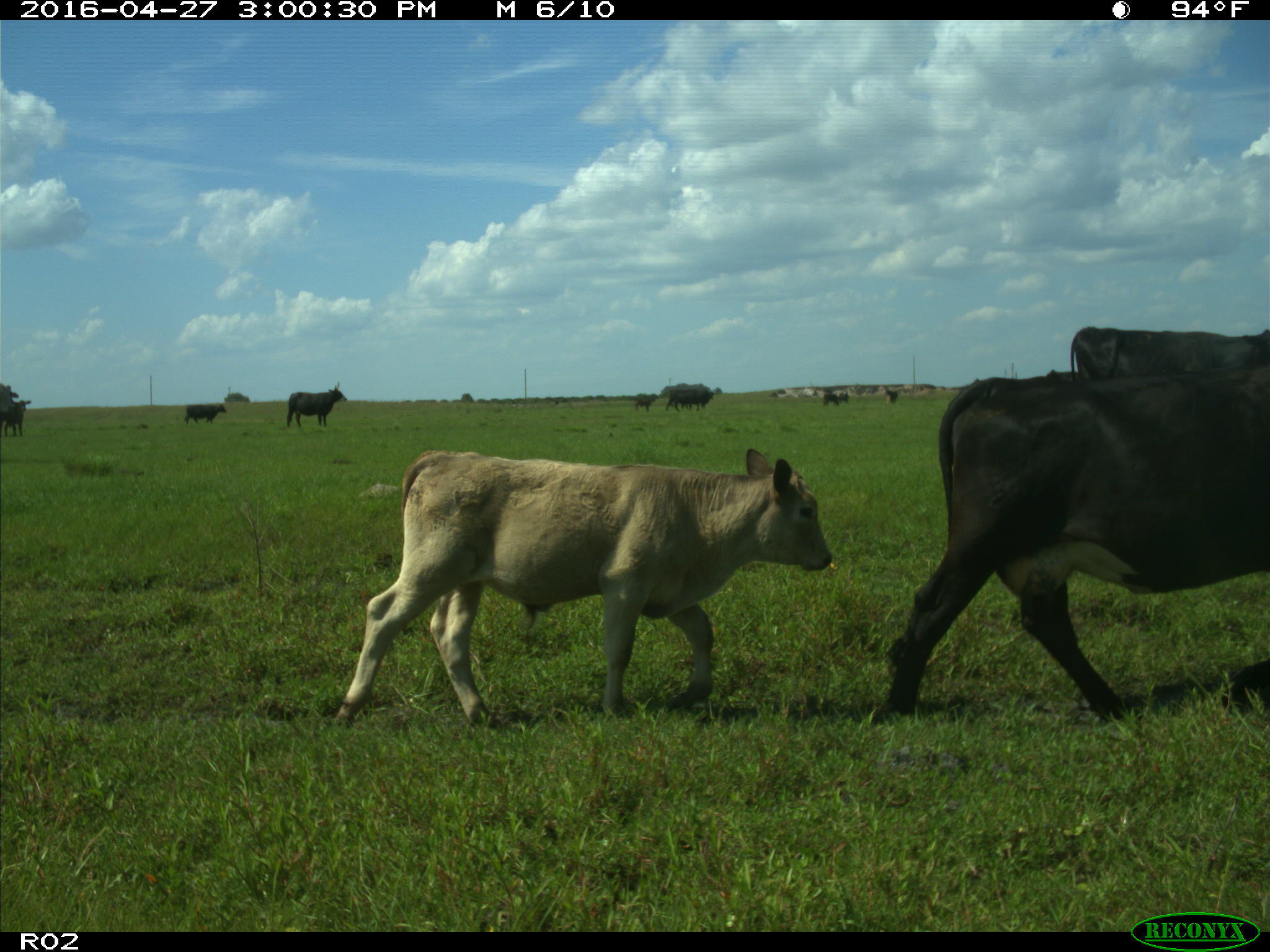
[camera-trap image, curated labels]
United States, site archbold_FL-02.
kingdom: Animalia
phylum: Chordata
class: Mammalia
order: Artiodactyla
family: Bovidae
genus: Bos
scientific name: Bos taurus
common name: domestic cow